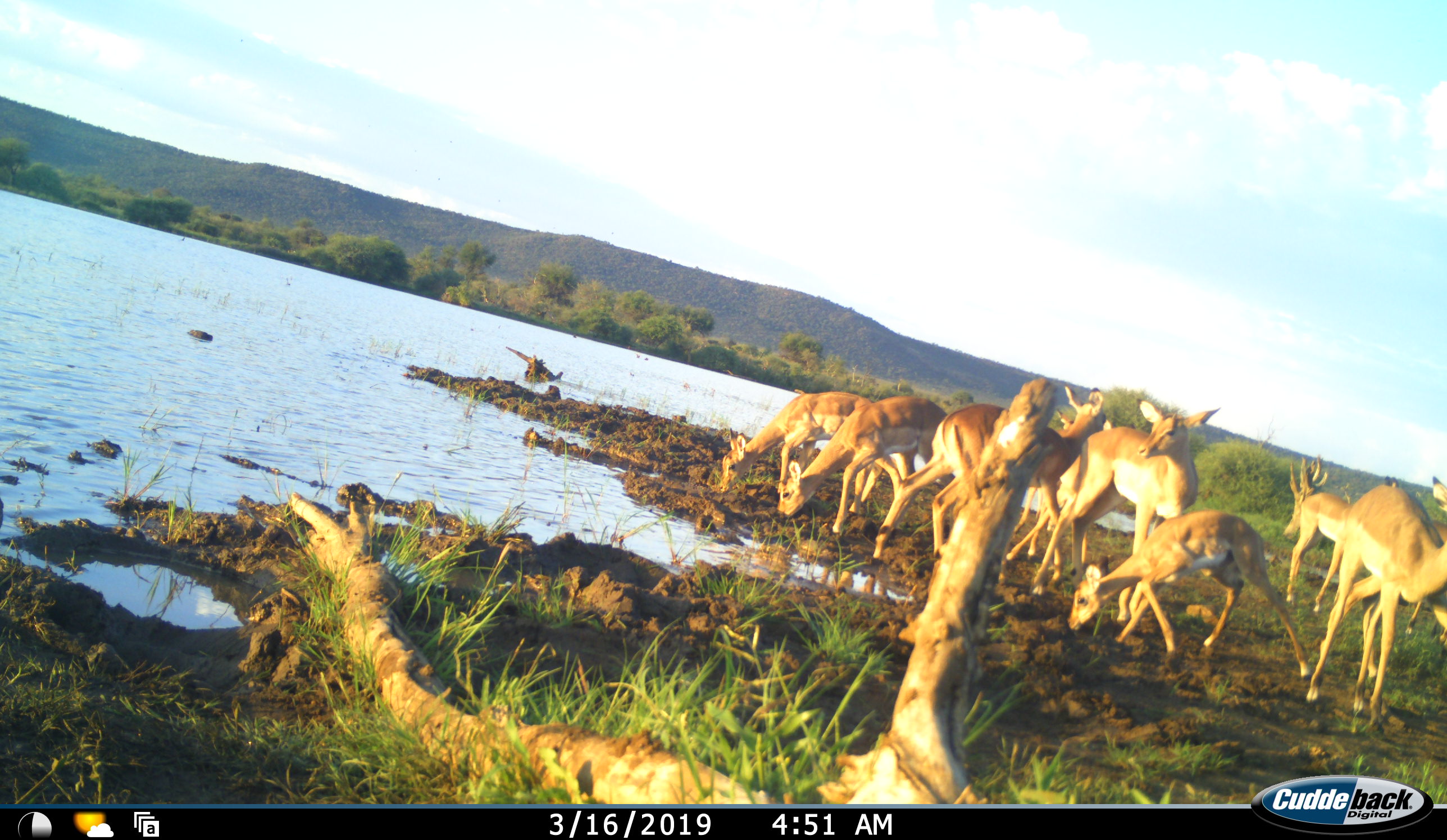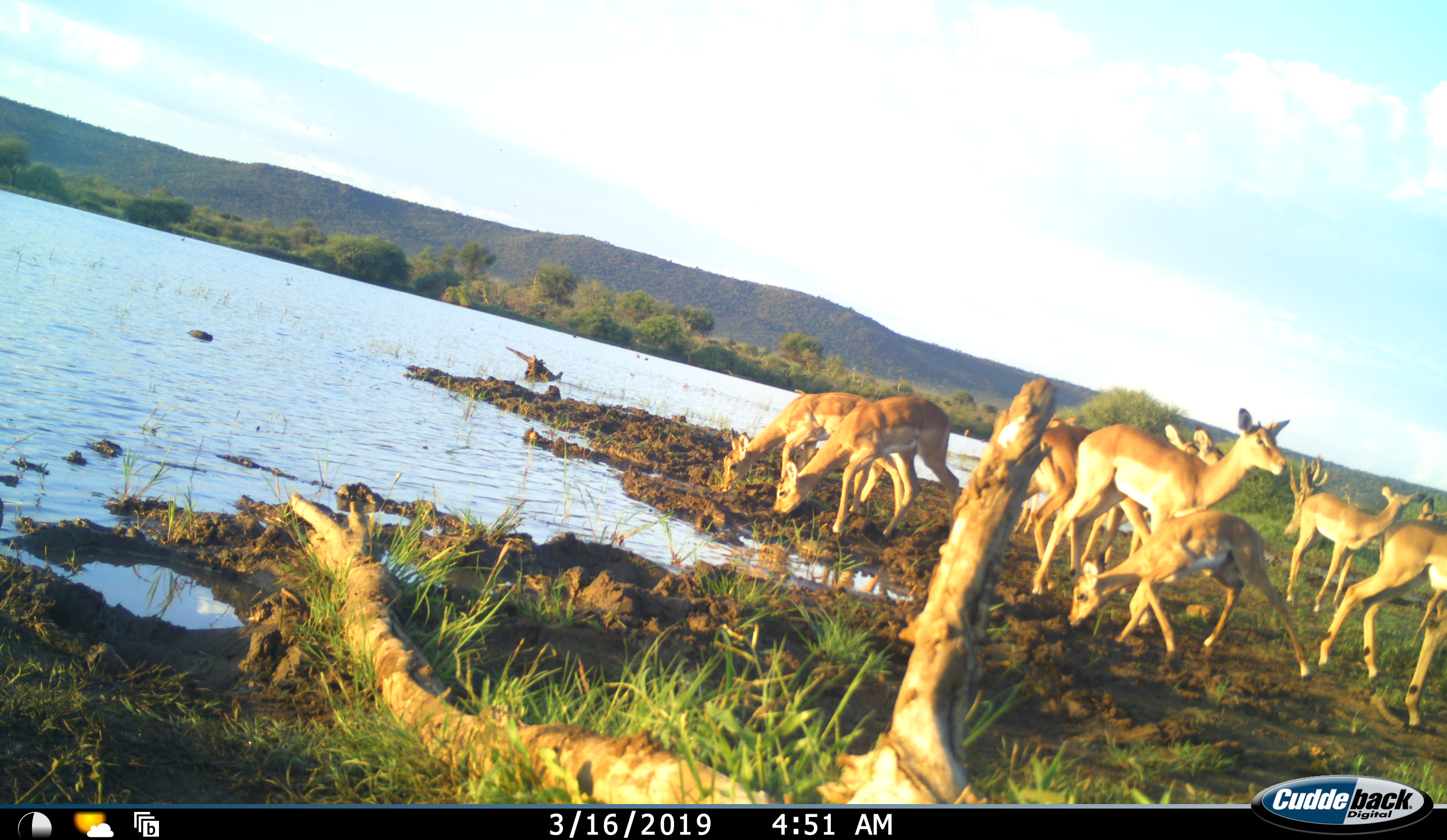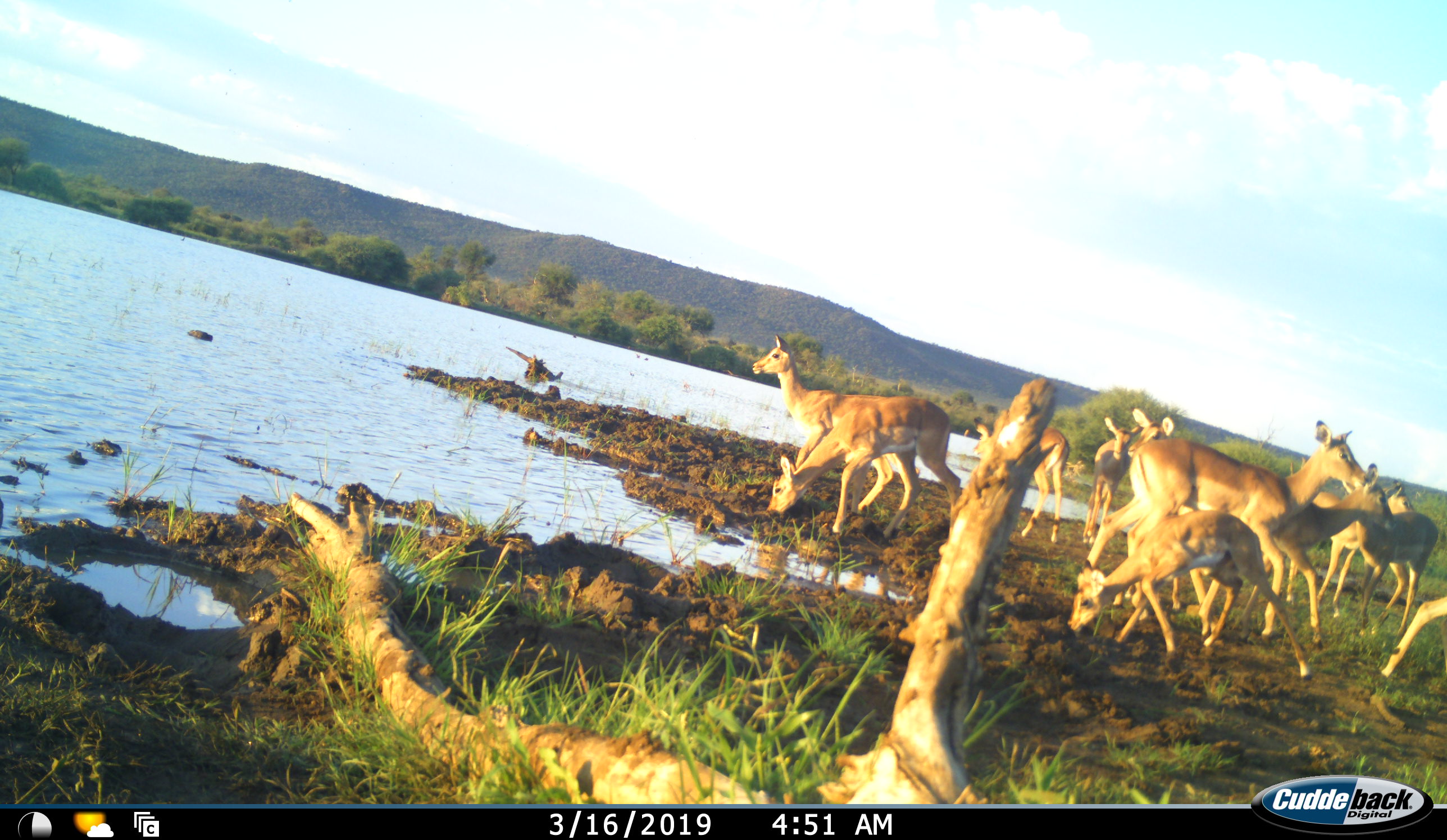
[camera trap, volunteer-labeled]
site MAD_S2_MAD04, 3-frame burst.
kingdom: Animalia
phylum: Chordata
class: Mammalia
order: Artiodactyla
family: Bovidae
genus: Aepyceros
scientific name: Aepyceros melampus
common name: impala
Impala (Aepyceros melampus), count 11-50. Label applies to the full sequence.